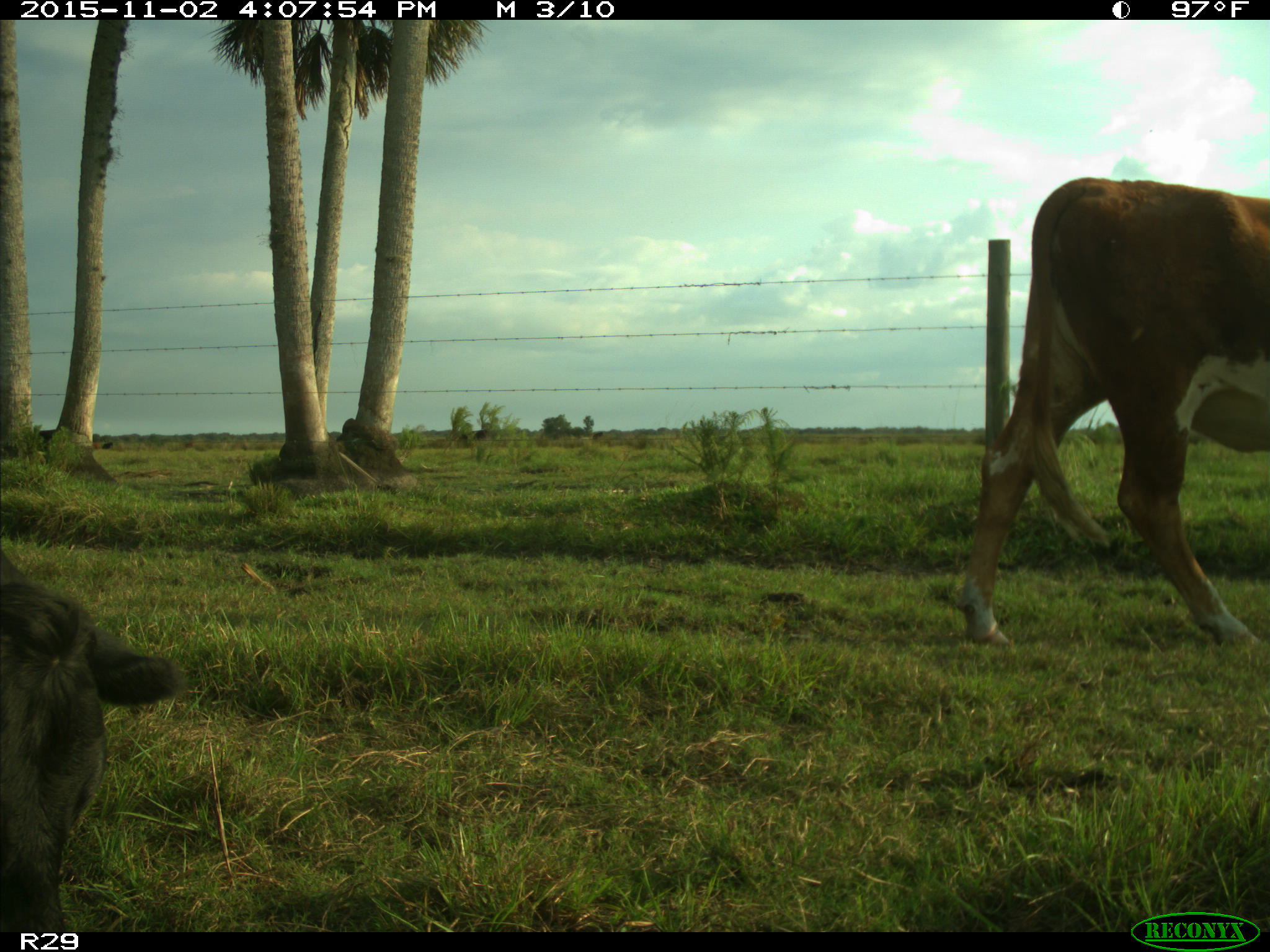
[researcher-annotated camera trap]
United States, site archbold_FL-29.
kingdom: Animalia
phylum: Chordata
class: Mammalia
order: Artiodactyla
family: Bovidae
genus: Bos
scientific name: Bos taurus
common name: domestic cow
Bos taurus (domestic cow).